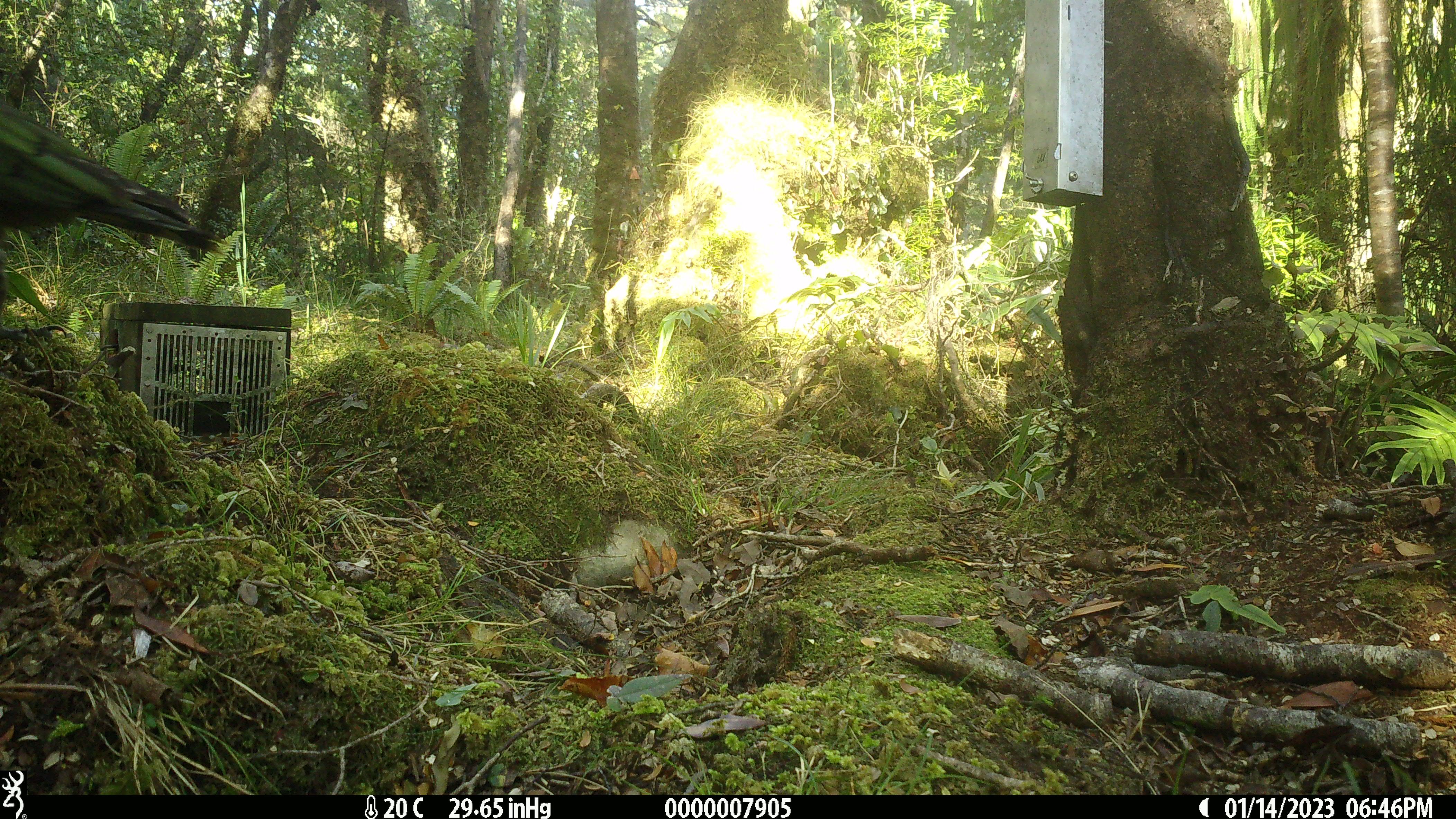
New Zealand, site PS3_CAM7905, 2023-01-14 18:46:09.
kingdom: Animalia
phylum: Chordata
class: Aves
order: Psittaciformes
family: Strigopidae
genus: Nestor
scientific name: Nestor notabilis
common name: kea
Kea (Nestor notabilis).